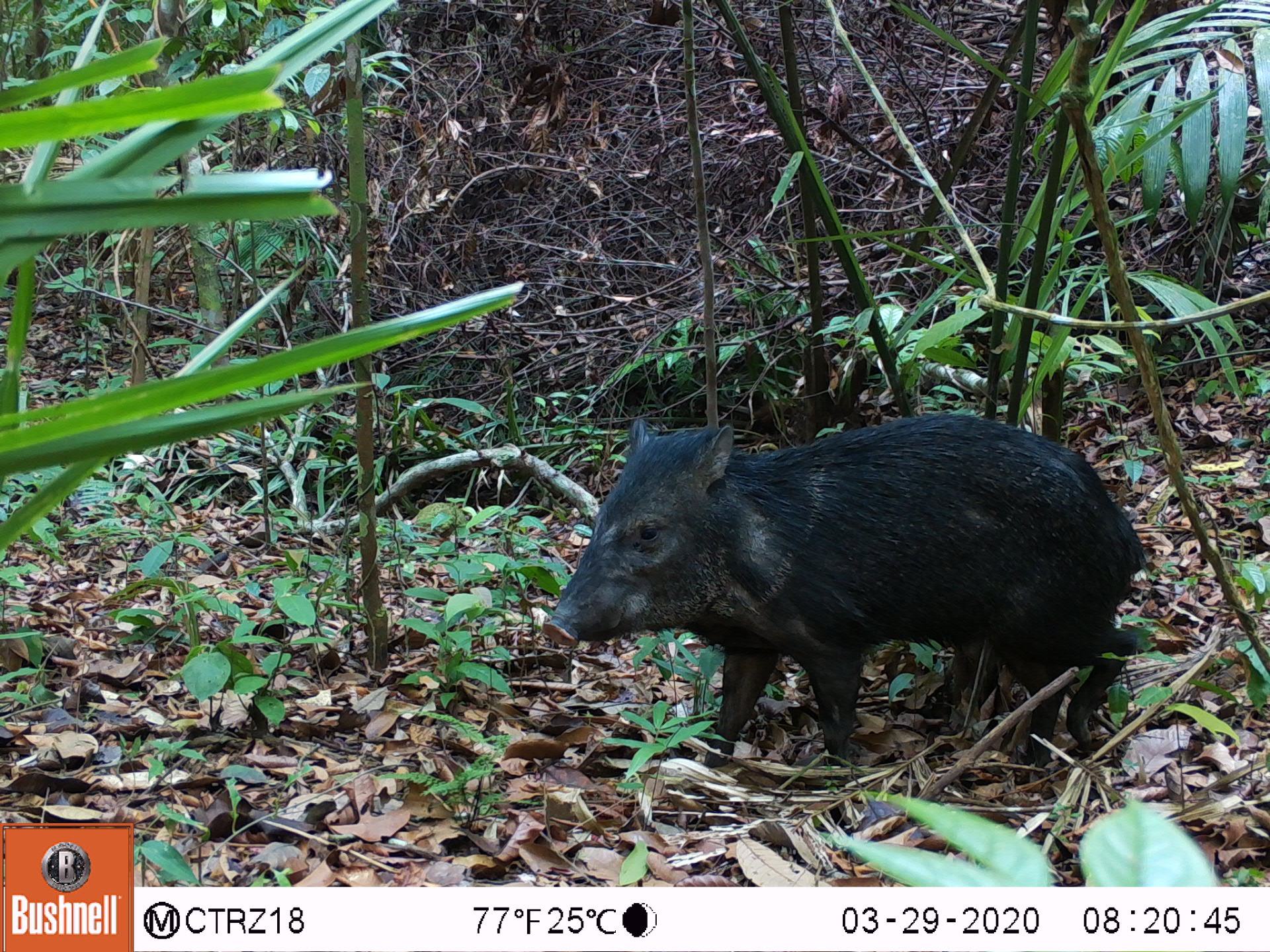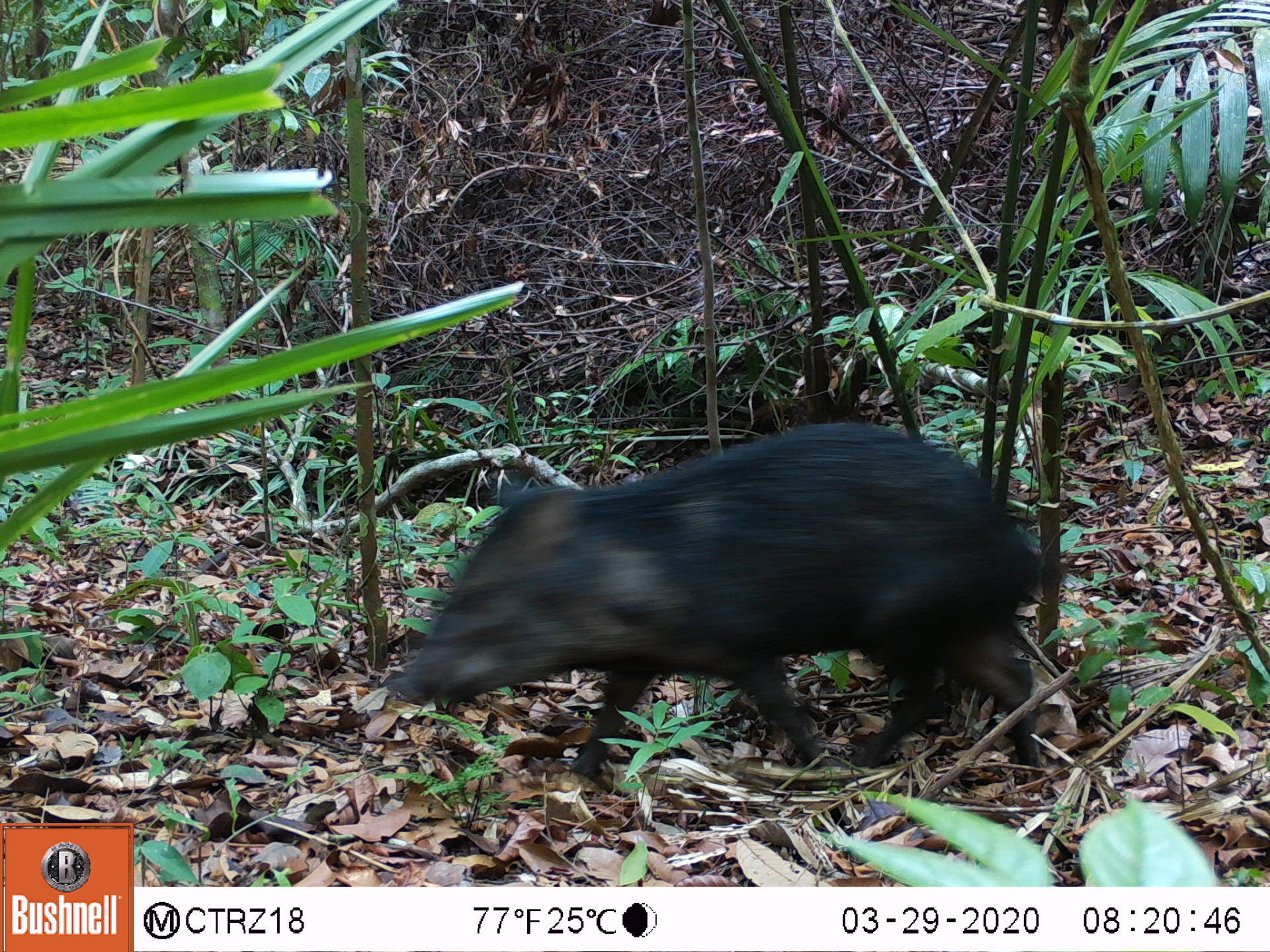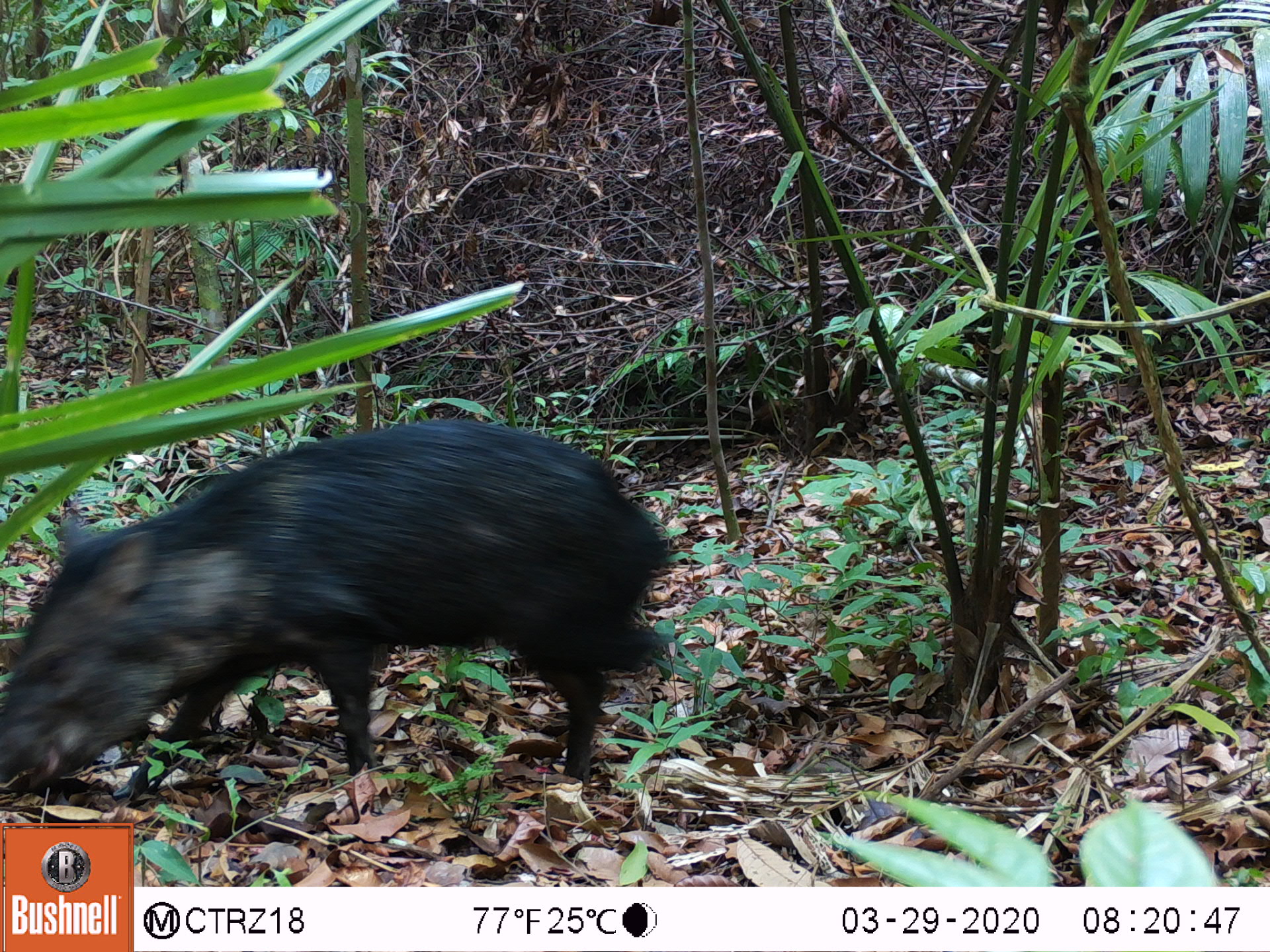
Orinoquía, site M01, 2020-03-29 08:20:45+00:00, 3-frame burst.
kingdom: Animalia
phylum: Chordata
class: Mammalia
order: Artiodactyla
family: Tayassuidae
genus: Pecari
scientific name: Pecari tajacu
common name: collared peccary